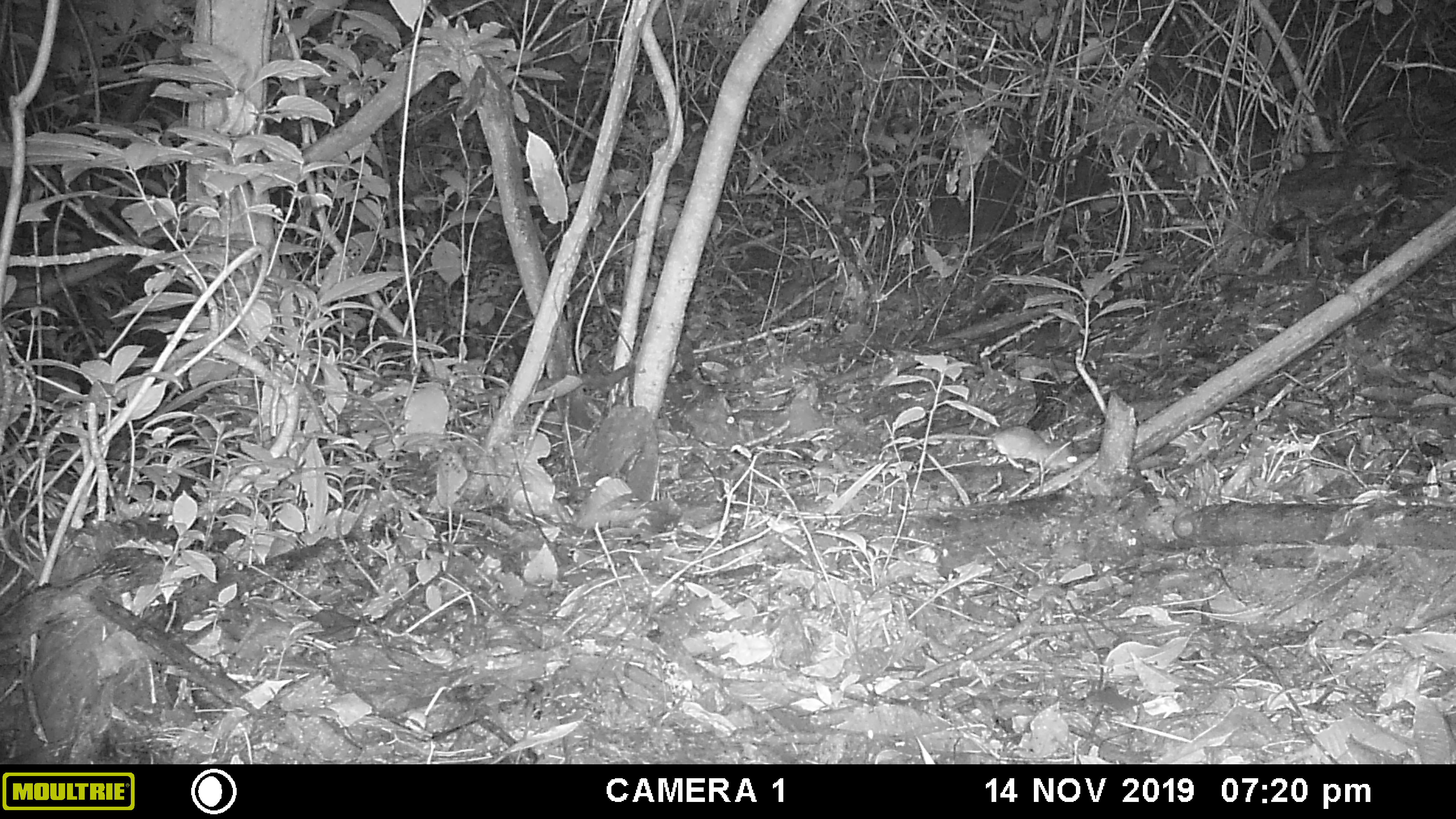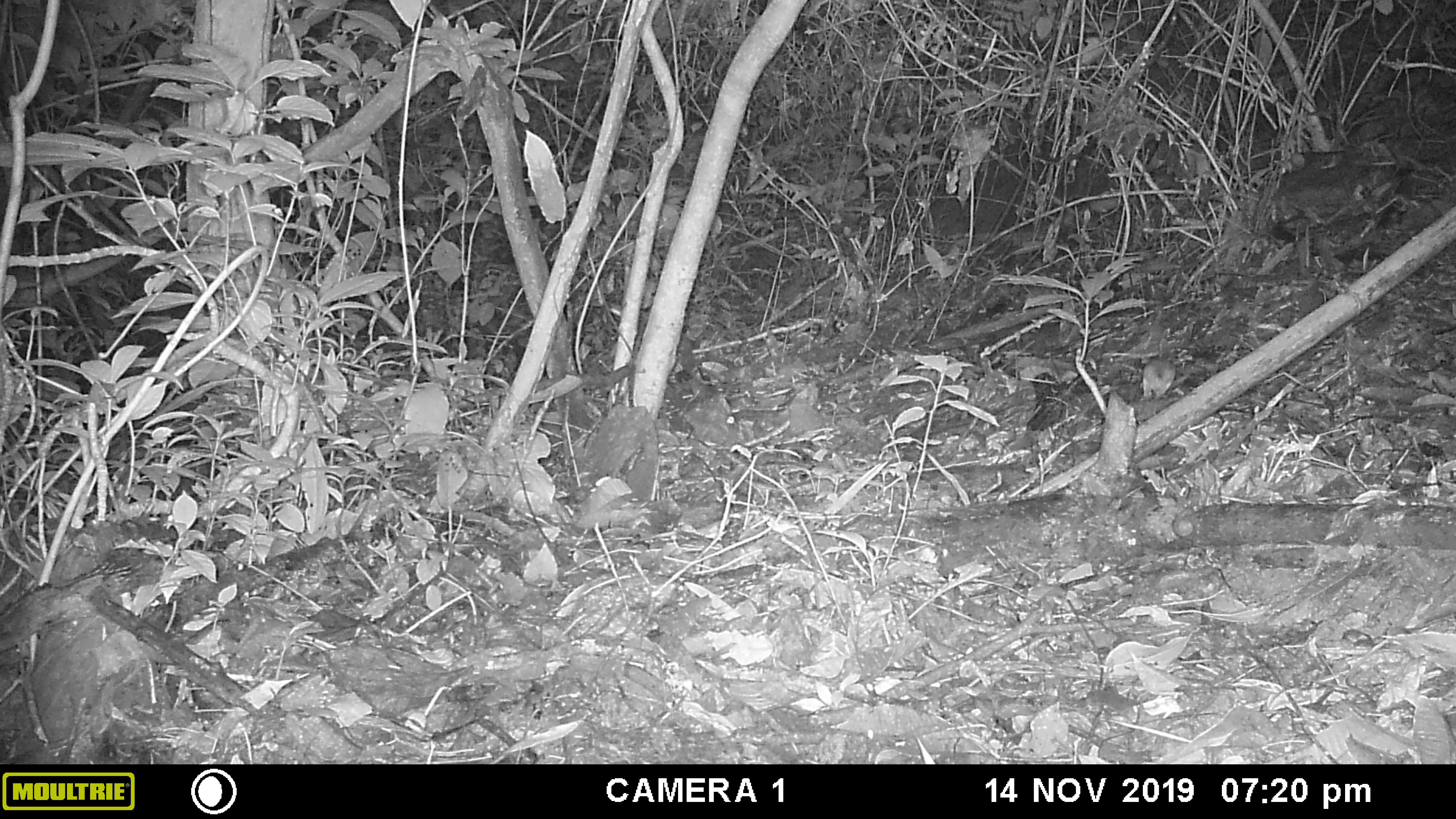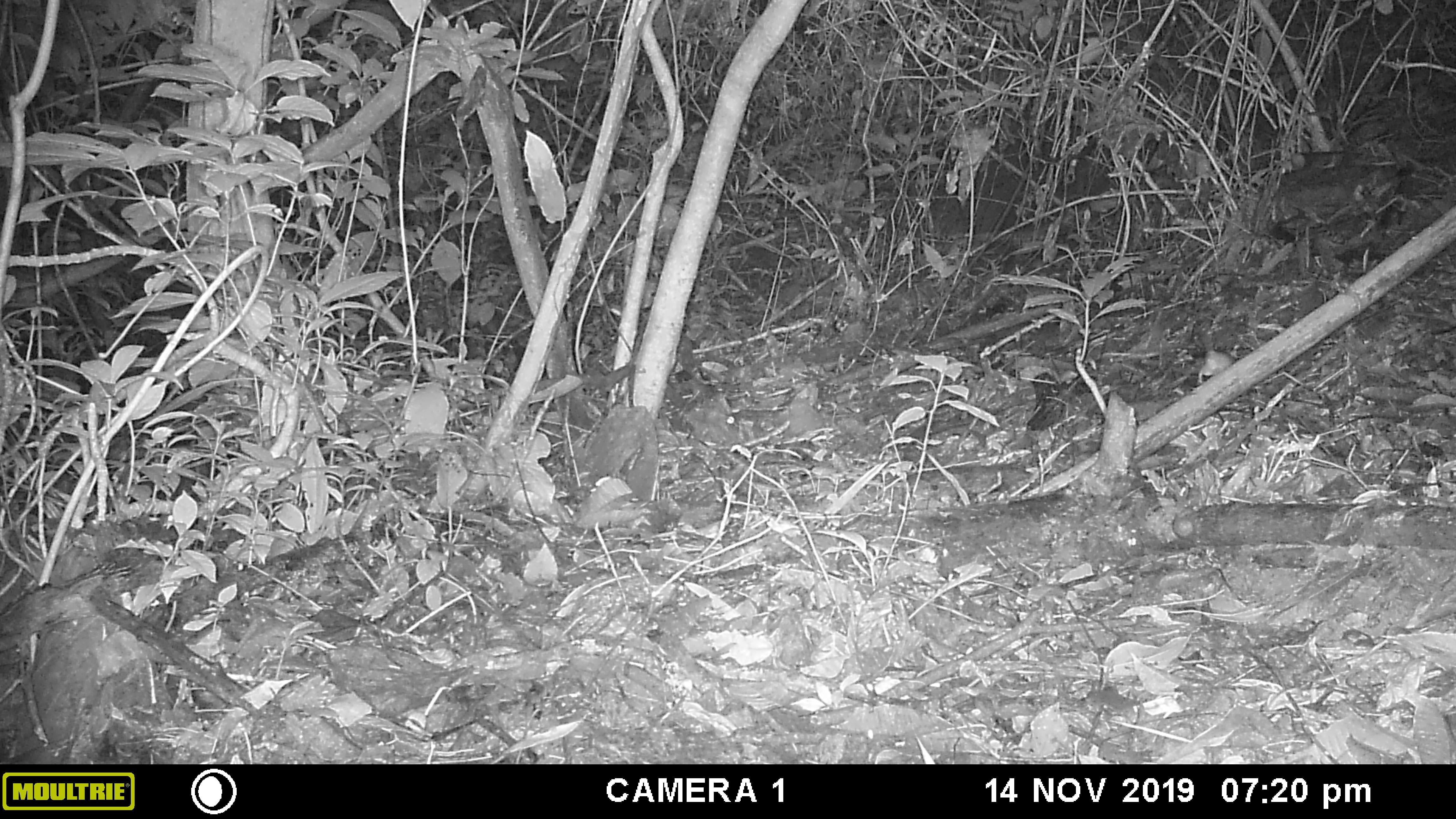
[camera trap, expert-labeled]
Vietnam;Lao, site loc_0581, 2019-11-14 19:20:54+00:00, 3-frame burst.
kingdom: Animalia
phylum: Chordata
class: Mammalia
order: Rodentia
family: Muridae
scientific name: Muridae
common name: old-world mice and rats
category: unidentified murid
Unidentified murid (old-world mice and rats) (Muridae). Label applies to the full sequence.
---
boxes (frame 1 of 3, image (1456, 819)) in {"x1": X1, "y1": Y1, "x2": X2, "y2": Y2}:
unidentified murid: {"x1": 898, "y1": 426, "x2": 1078, "y2": 474}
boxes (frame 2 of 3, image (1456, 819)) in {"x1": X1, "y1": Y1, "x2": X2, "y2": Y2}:
unidentified murid: {"x1": 1143, "y1": 358, "x2": 1176, "y2": 400}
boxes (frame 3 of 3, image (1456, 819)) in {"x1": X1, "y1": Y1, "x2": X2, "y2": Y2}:
unidentified murid: {"x1": 1198, "y1": 348, "x2": 1236, "y2": 382}